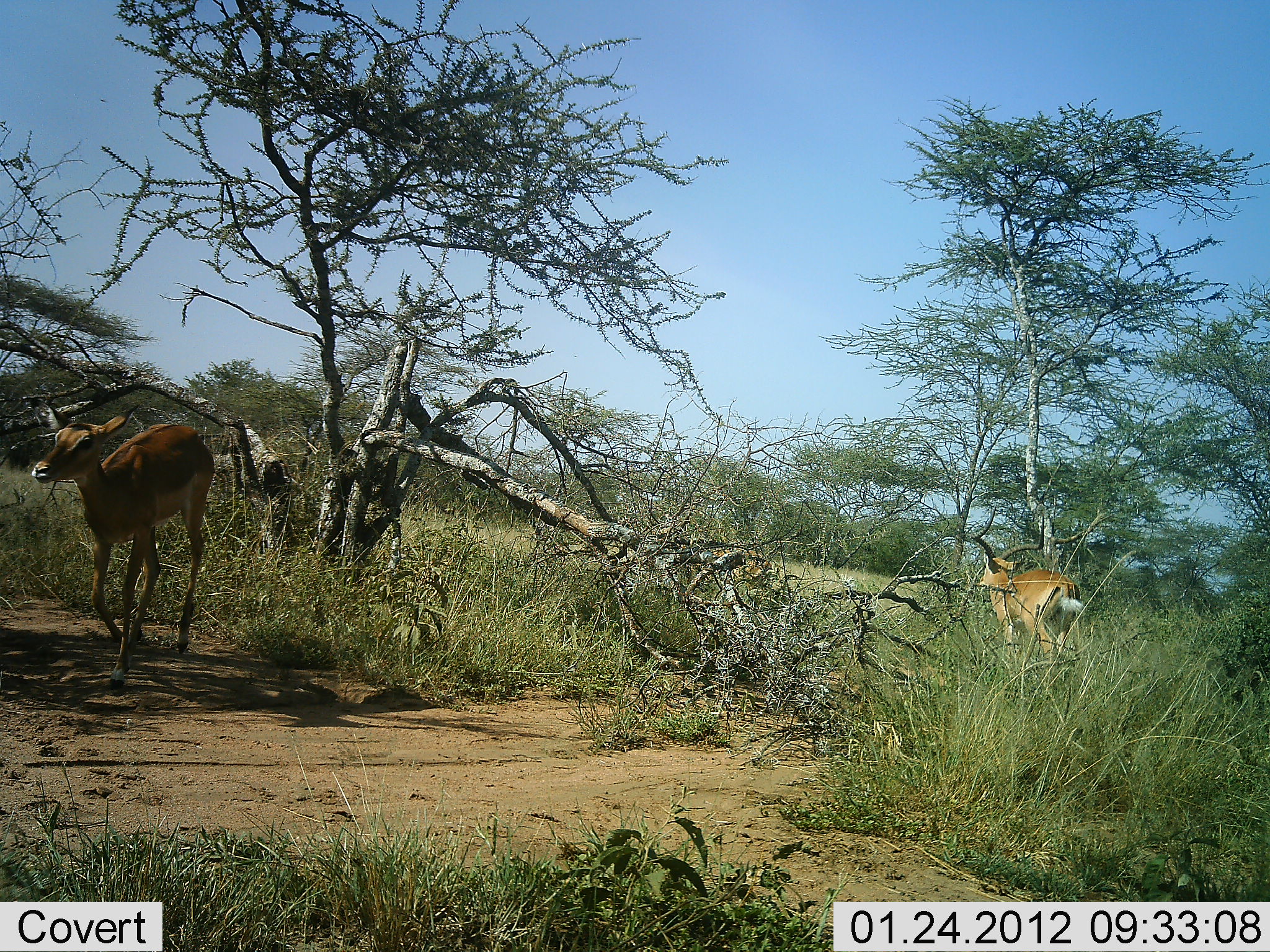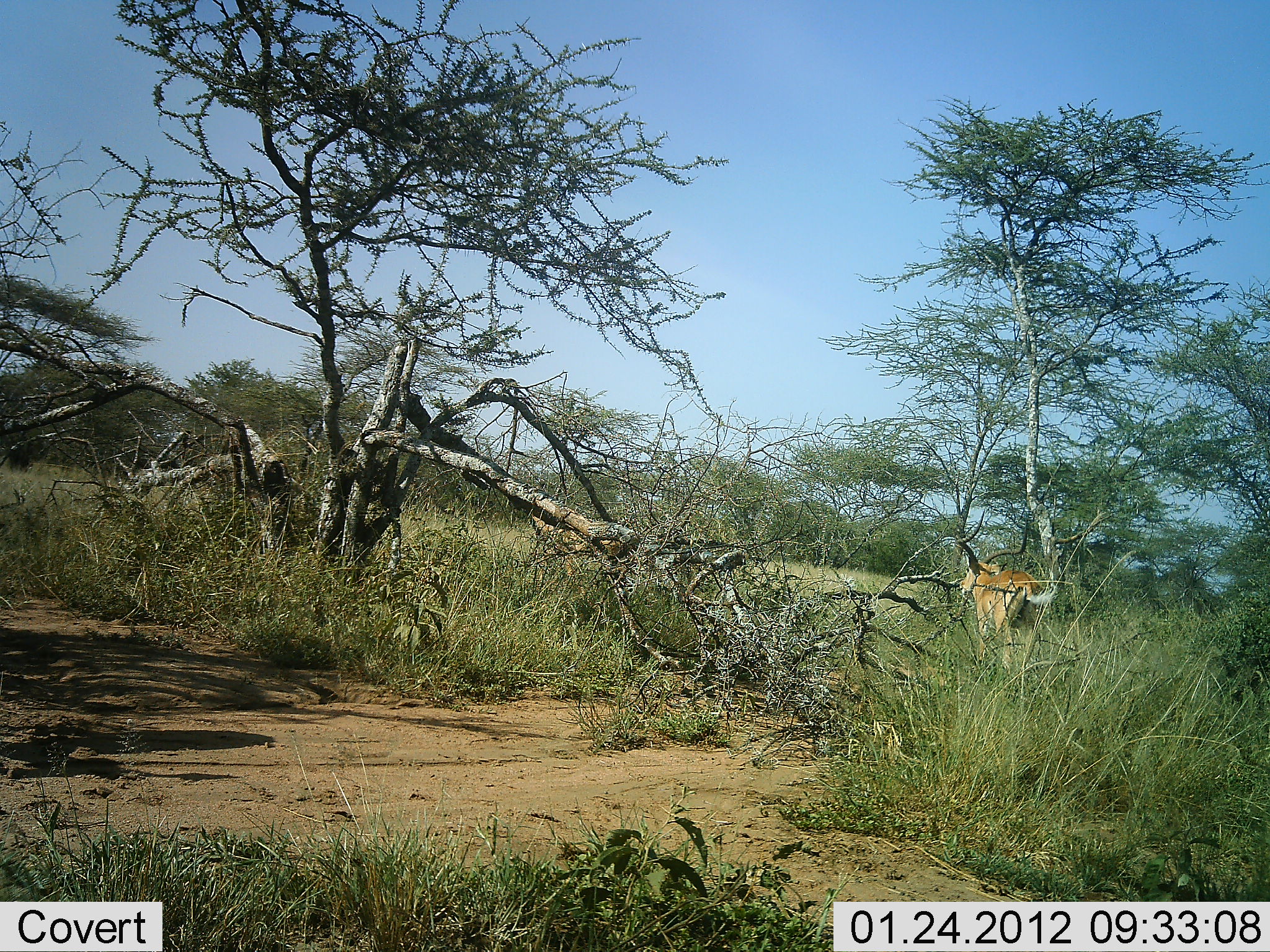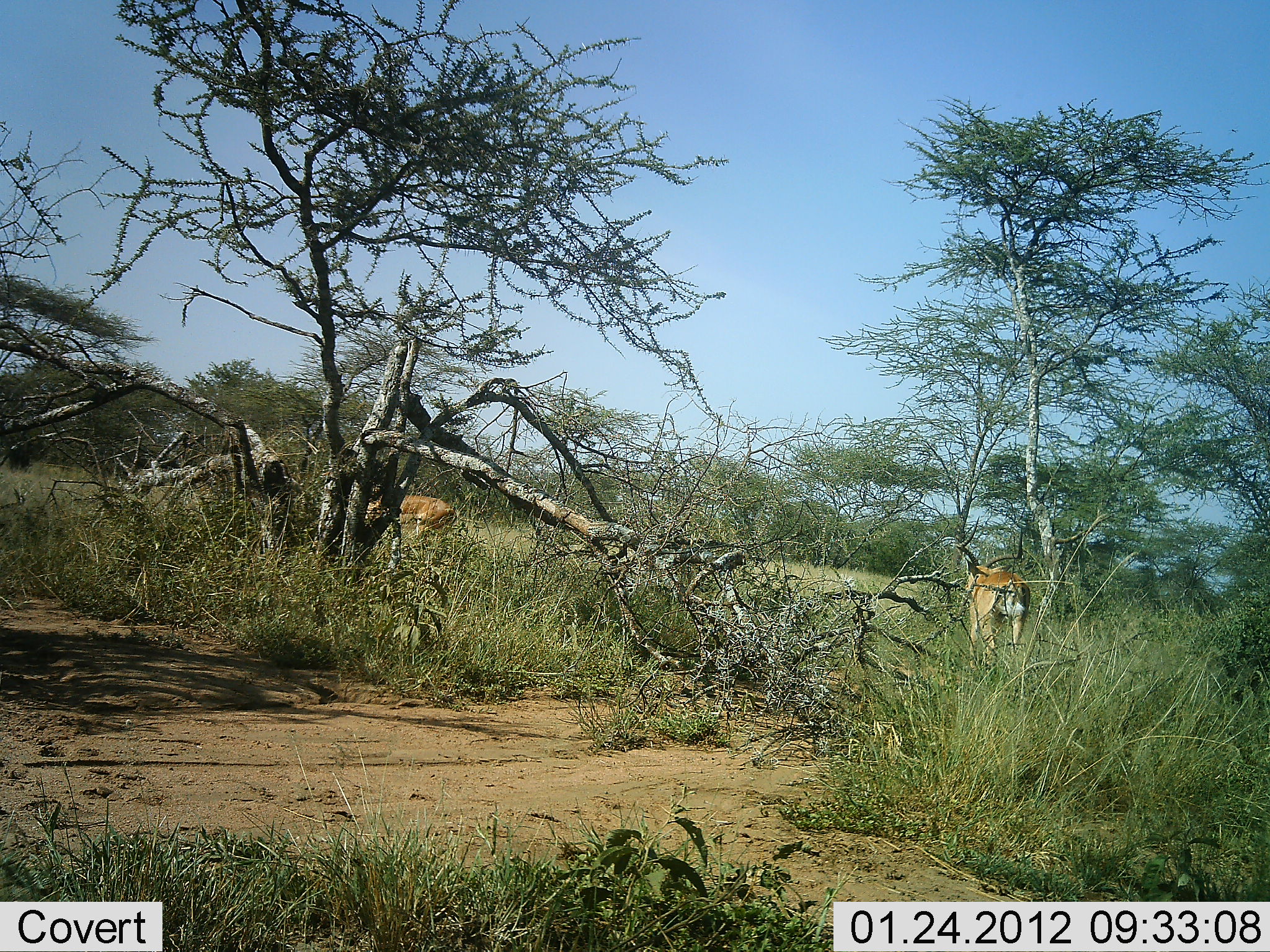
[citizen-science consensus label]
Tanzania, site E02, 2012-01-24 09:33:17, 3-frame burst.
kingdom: Animalia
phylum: Chordata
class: Mammalia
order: Artiodactyla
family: Bovidae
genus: Aepyceros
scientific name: Aepyceros melampus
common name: impala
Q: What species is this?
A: Impala (Aepyceros melampus).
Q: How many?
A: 3.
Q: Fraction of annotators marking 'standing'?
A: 12%.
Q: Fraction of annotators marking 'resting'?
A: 0%.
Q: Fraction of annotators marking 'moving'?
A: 92%.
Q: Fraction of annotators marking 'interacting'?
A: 0%.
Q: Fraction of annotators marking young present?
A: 0%.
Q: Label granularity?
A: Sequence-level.